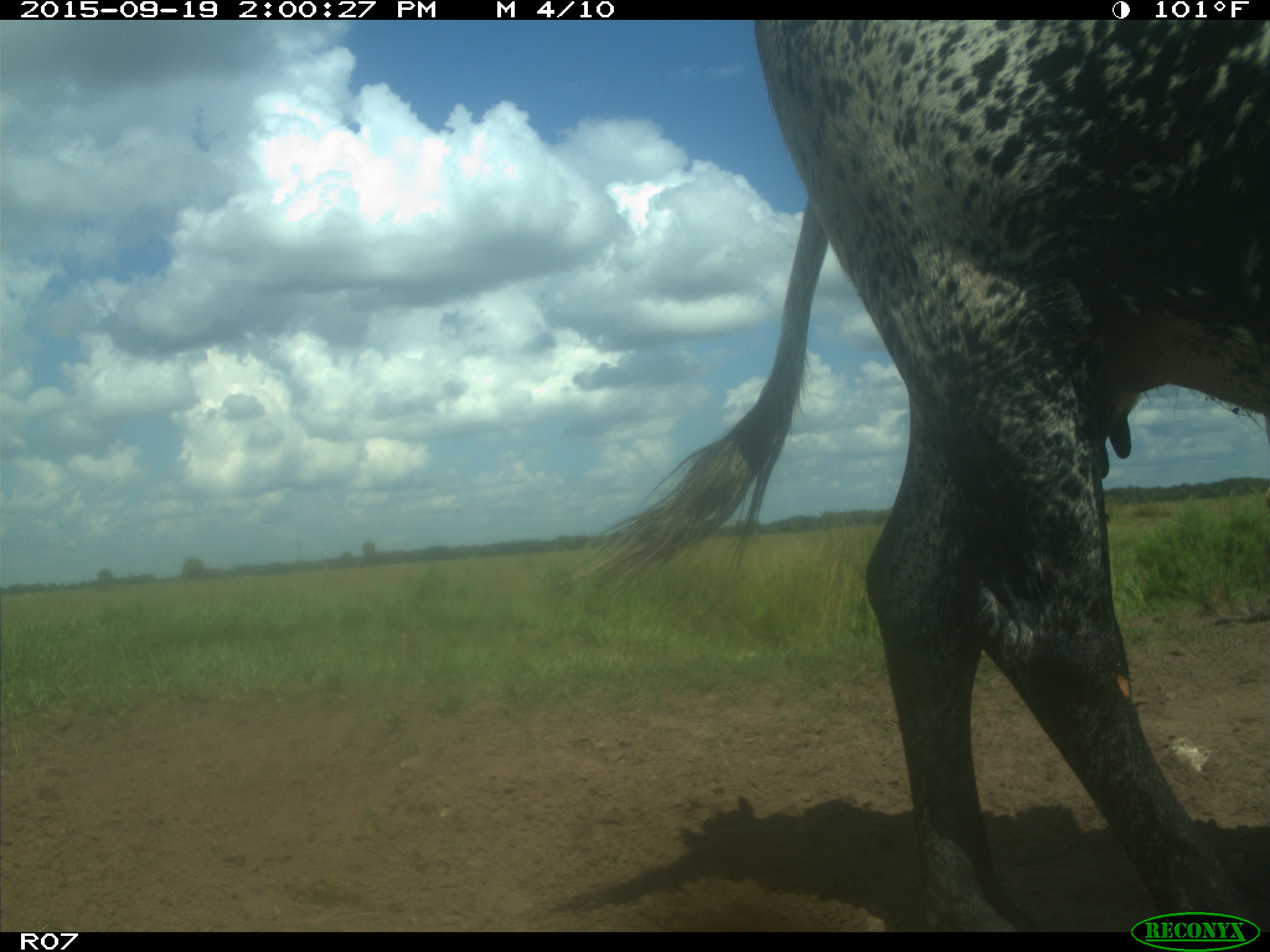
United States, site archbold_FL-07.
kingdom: Animalia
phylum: Chordata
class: Mammalia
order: Artiodactyla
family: Bovidae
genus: Bos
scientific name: Bos taurus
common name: domestic cow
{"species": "Bos taurus (domestic cow)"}